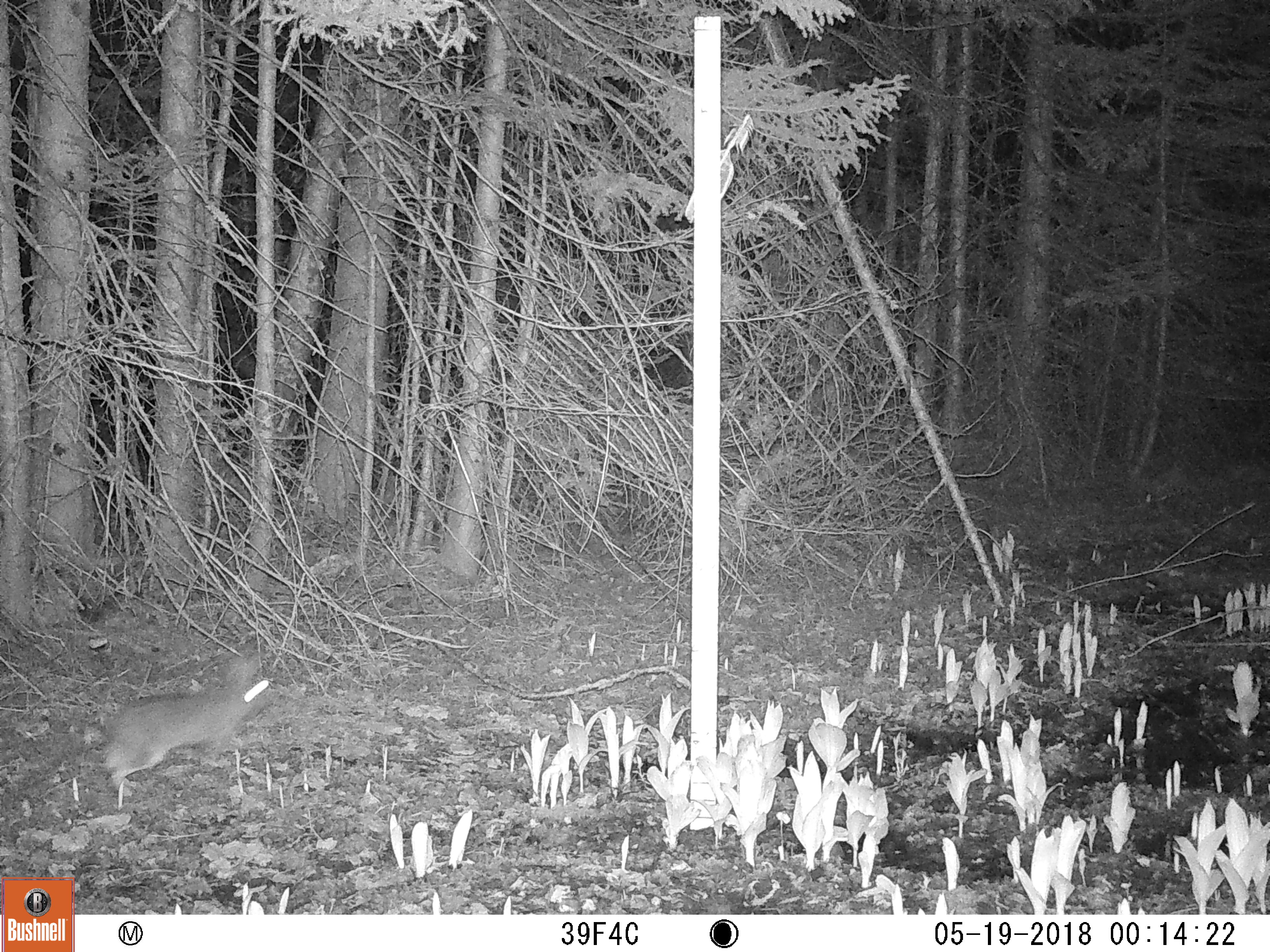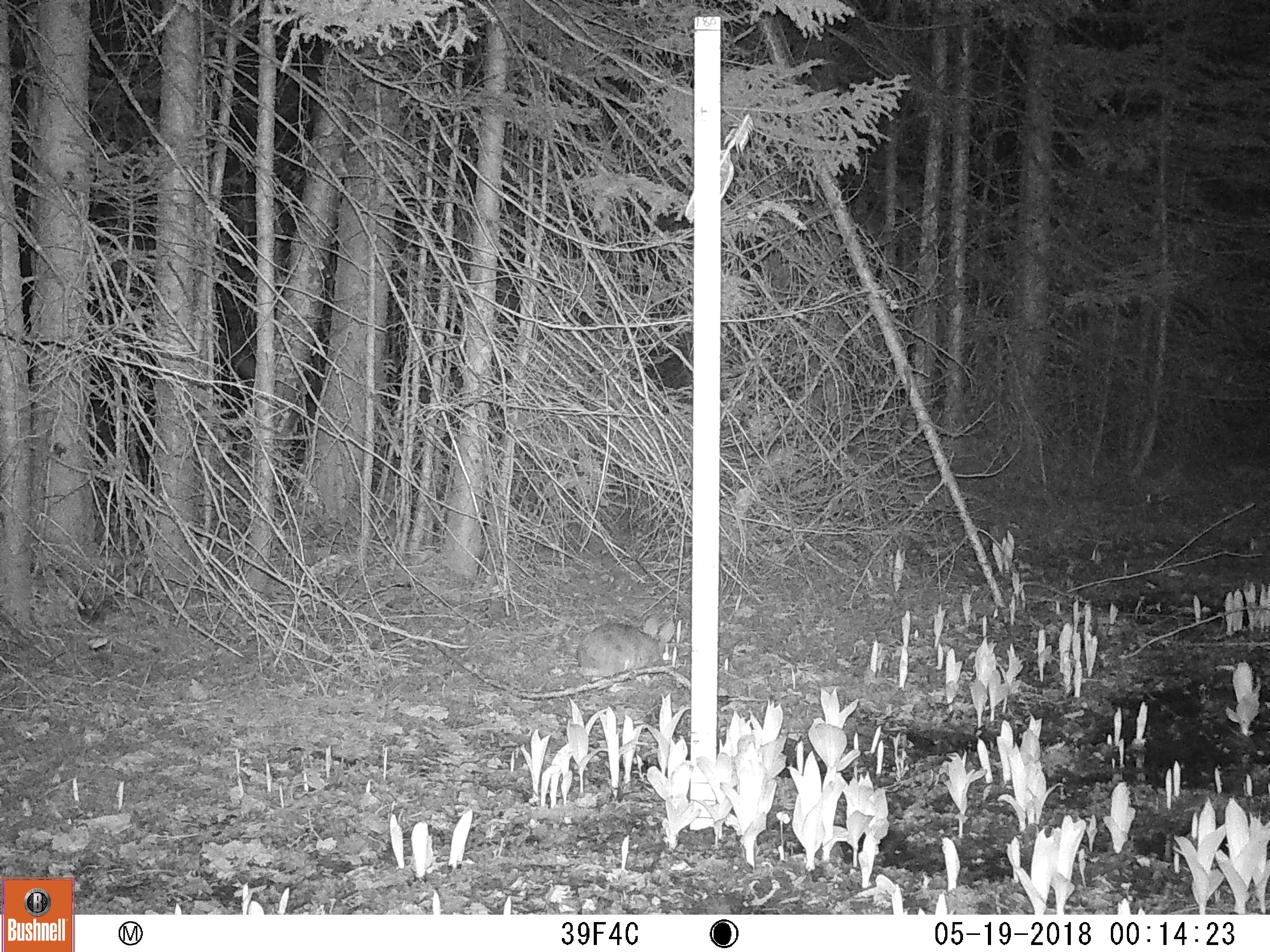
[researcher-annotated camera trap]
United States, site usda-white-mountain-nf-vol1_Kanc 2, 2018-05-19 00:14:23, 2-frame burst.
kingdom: Animalia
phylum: Chordata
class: Mammalia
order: Lagomorpha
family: Leporidae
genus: Lepus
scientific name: Lepus americanus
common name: snowshoe hare